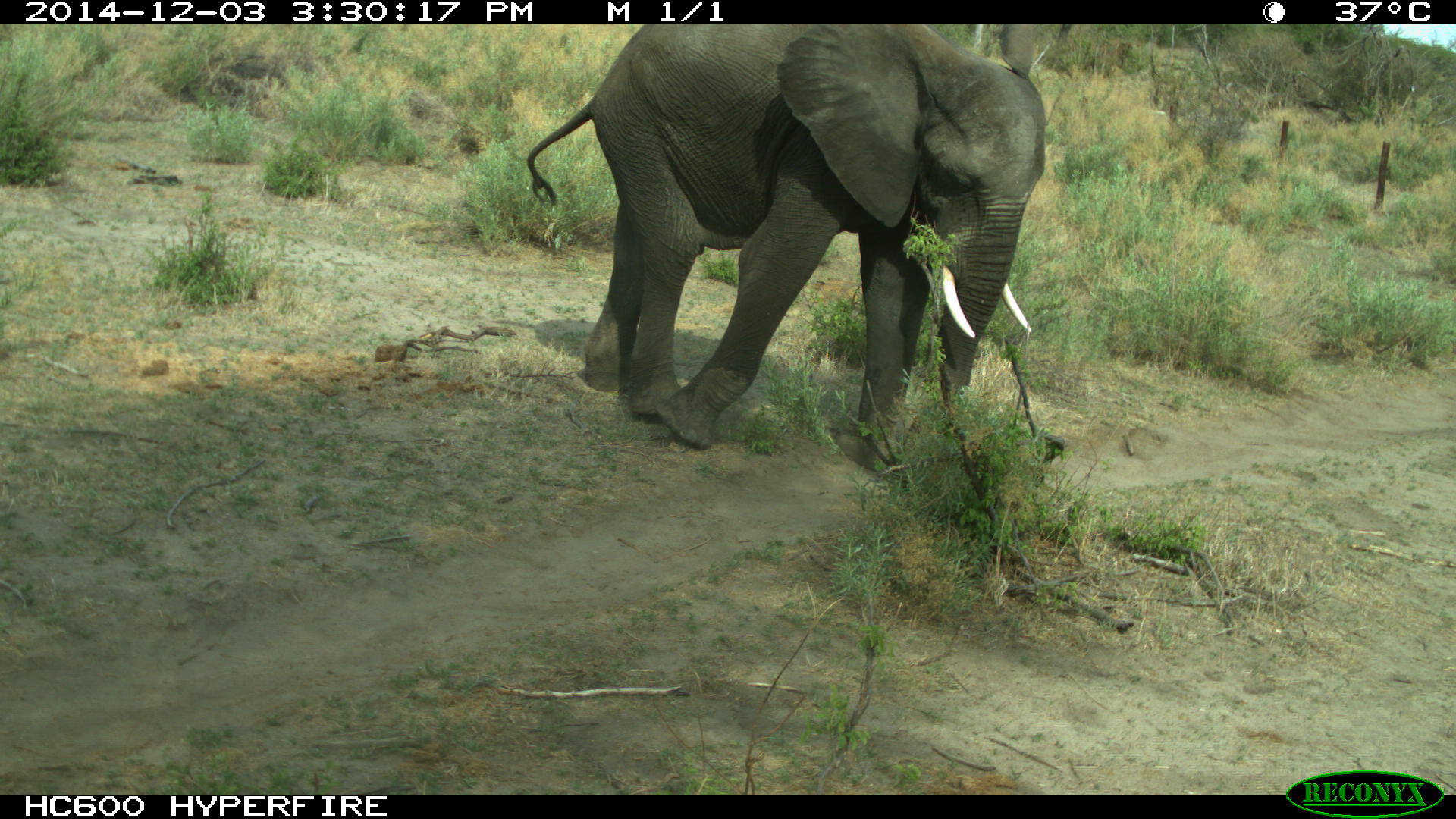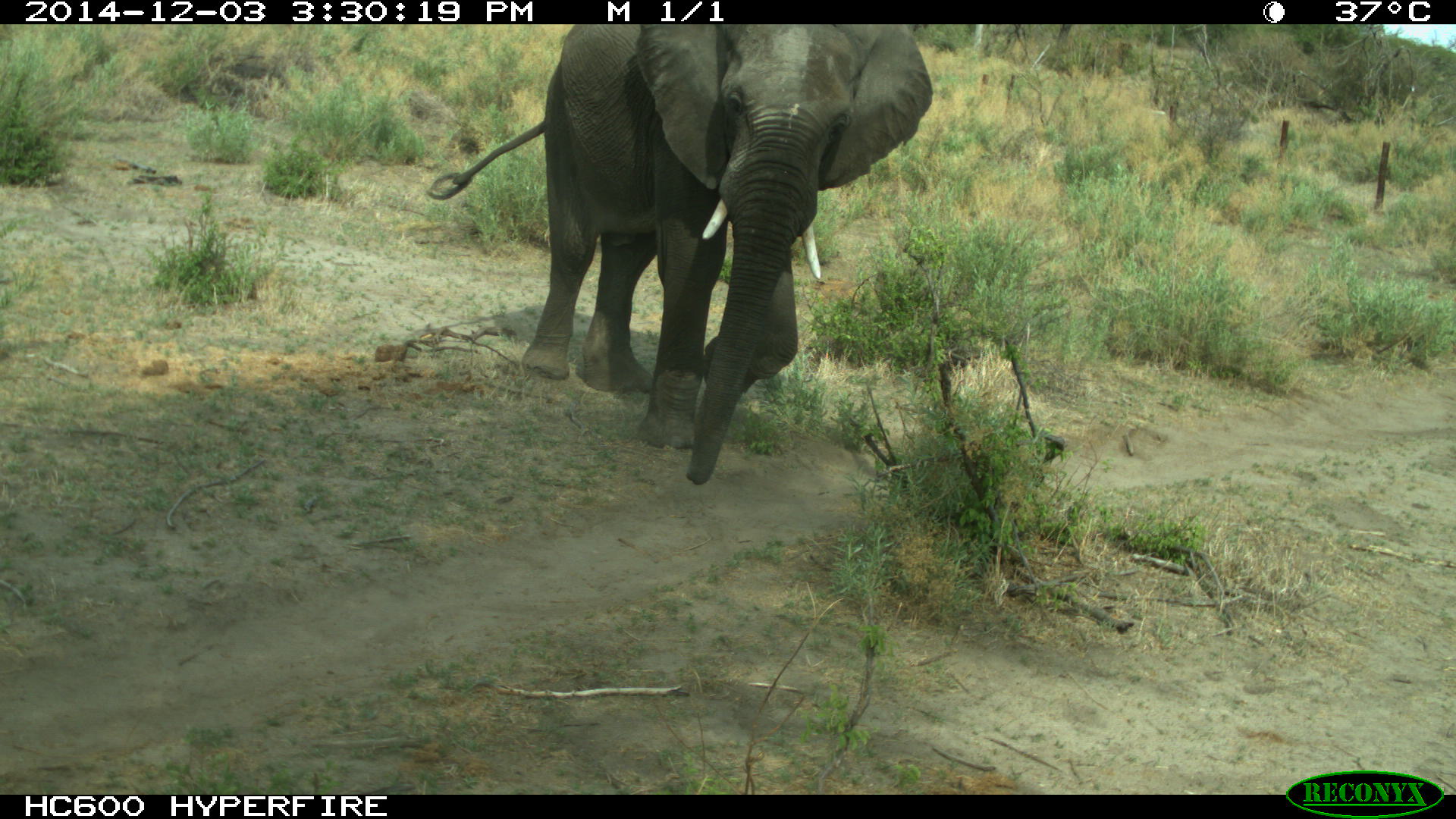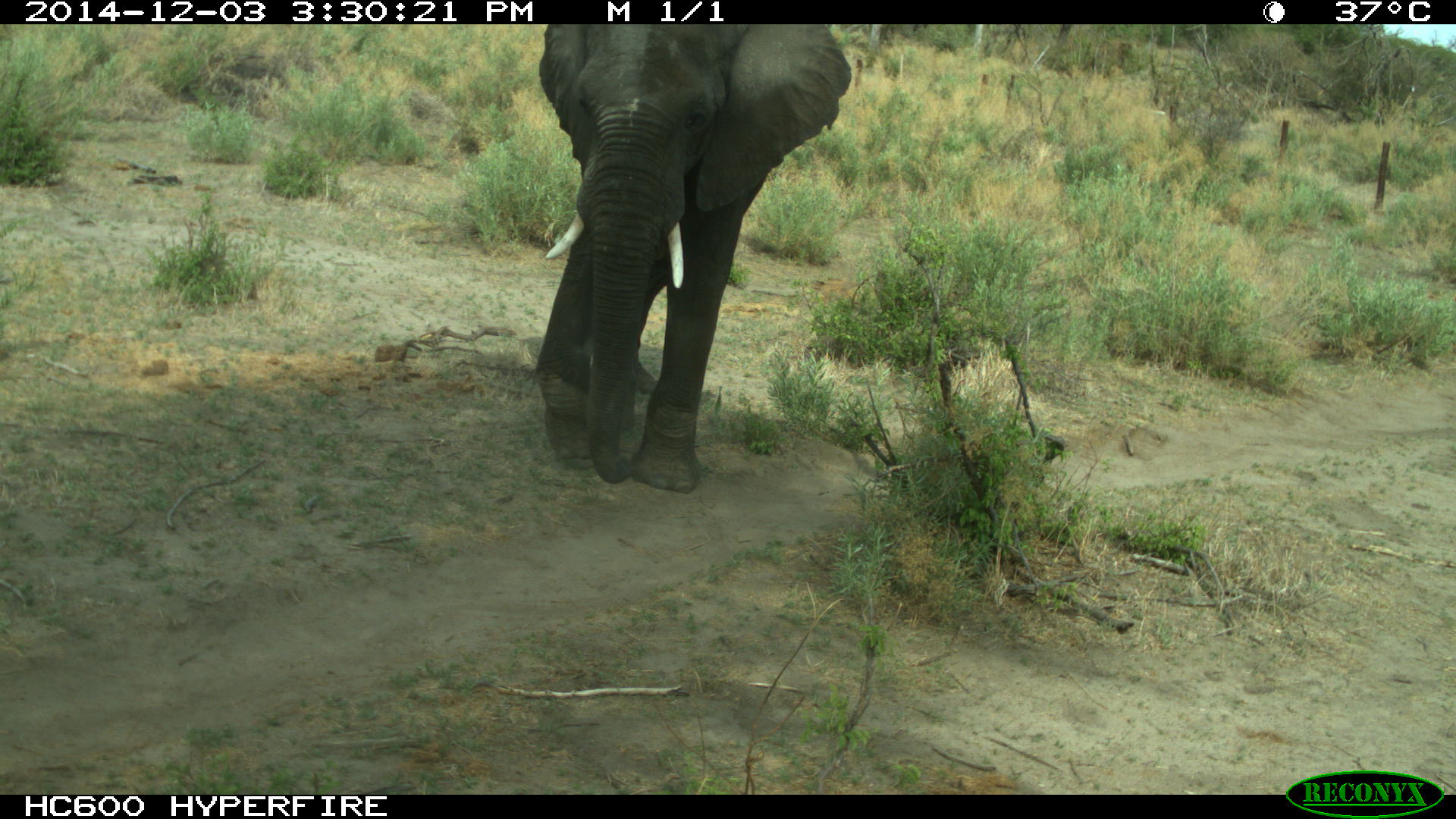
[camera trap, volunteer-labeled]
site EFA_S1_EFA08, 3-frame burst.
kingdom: Animalia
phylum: Chordata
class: Mammalia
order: Proboscidea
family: Elephantidae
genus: Loxodonta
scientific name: Loxodonta africana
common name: african bush elephant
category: elephant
Elephant (african bush elephant) (Loxodonta africana), count 1. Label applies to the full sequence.